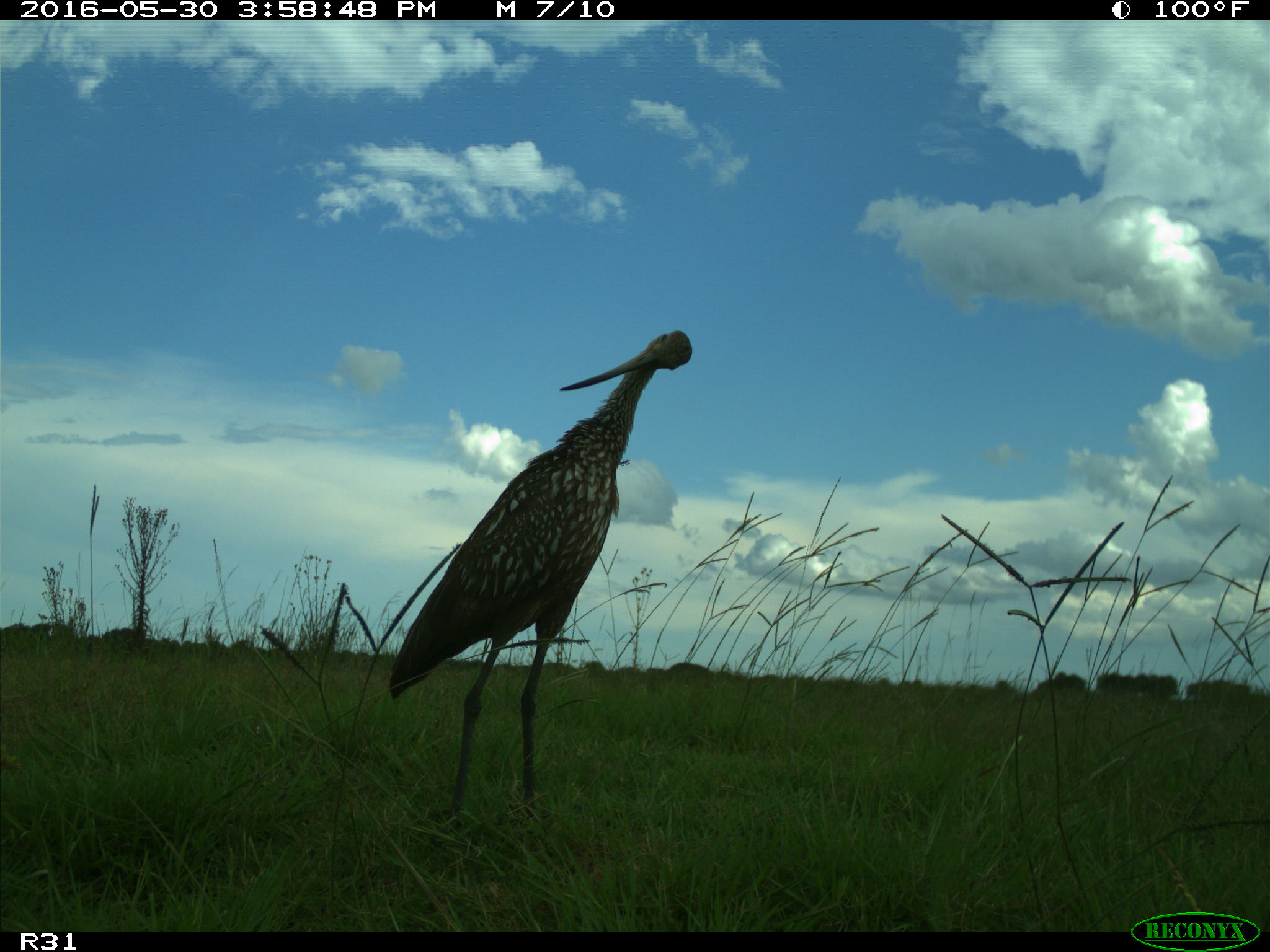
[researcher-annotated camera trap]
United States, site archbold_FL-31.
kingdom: Animalia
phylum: Chordata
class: Aves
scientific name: Aves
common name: birds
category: unidentified bird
Unidentified bird (birds) (Aves).